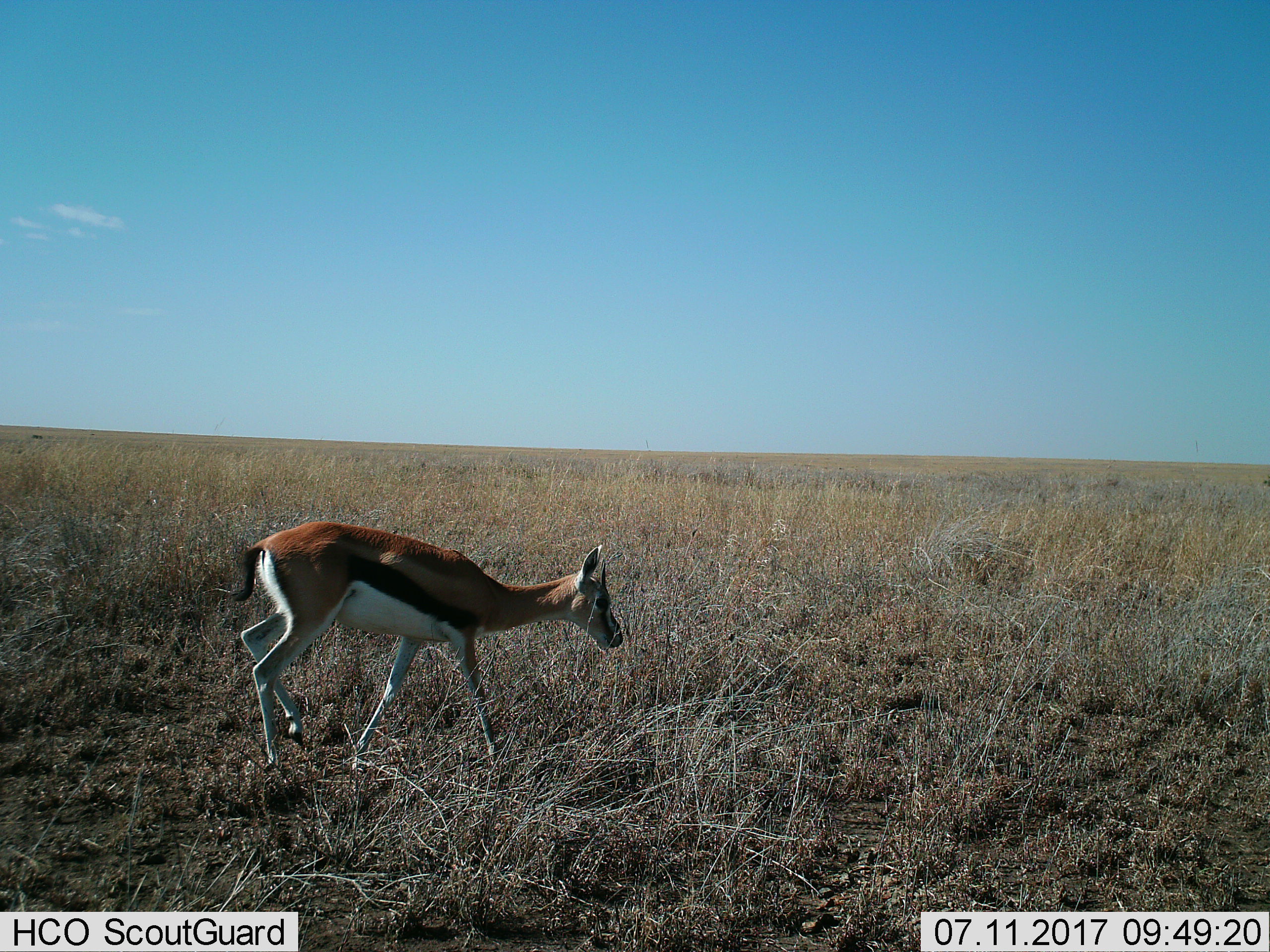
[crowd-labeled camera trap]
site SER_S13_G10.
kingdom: Animalia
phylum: Chordata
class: Mammalia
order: Artiodactyla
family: Bovidae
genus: Eudorcas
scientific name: Eudorcas thomsonii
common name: thomson's gazelle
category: gazellethomsons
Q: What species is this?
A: Gazellethomsons (thomson's gazelle) (Eudorcas thomsonii).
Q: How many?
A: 1.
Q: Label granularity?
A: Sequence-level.